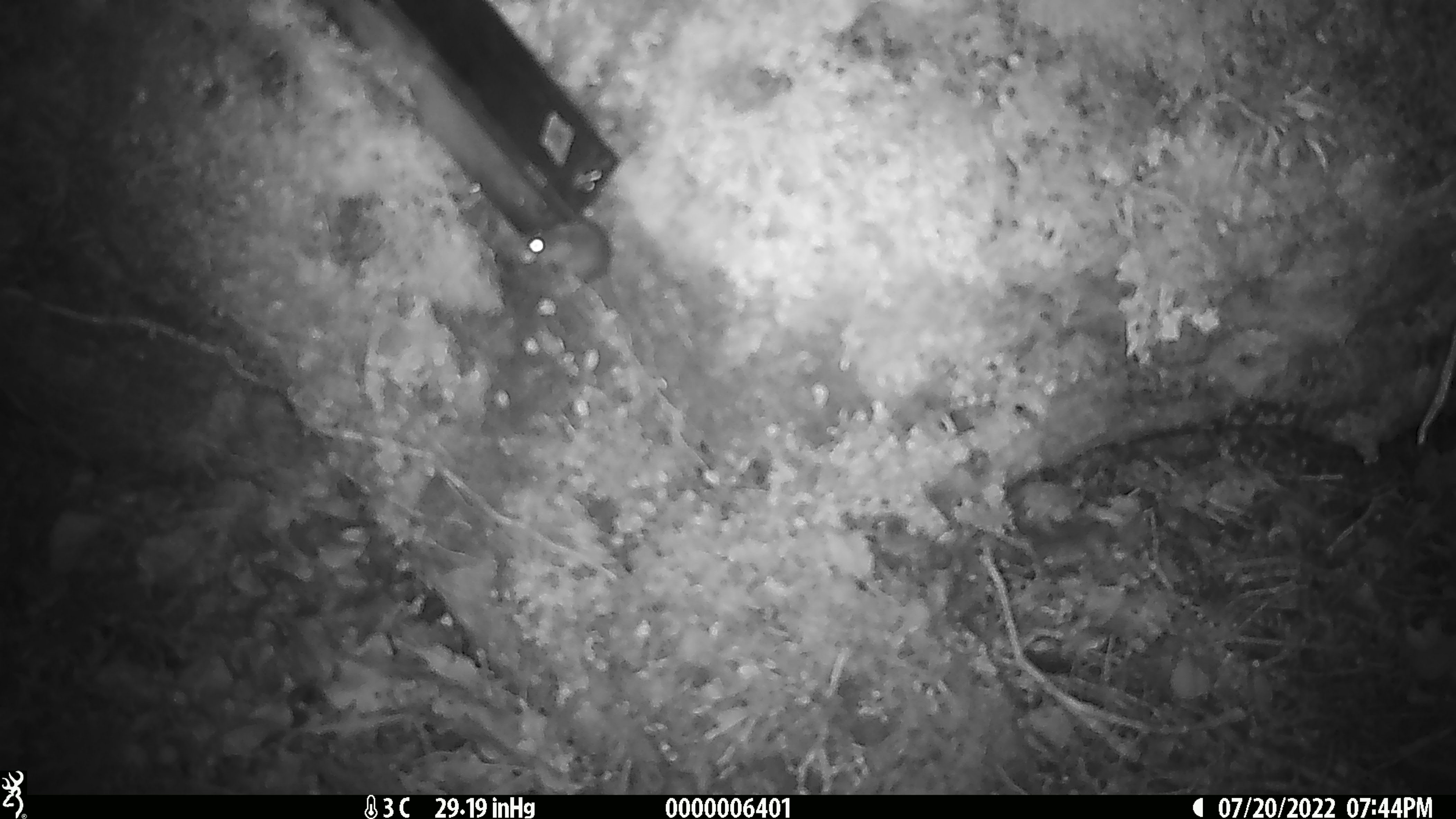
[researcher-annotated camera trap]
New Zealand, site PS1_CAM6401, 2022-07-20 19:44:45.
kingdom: Animalia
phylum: Chordata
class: Mammalia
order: Rodentia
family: Muridae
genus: Mus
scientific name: Mus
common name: mouse